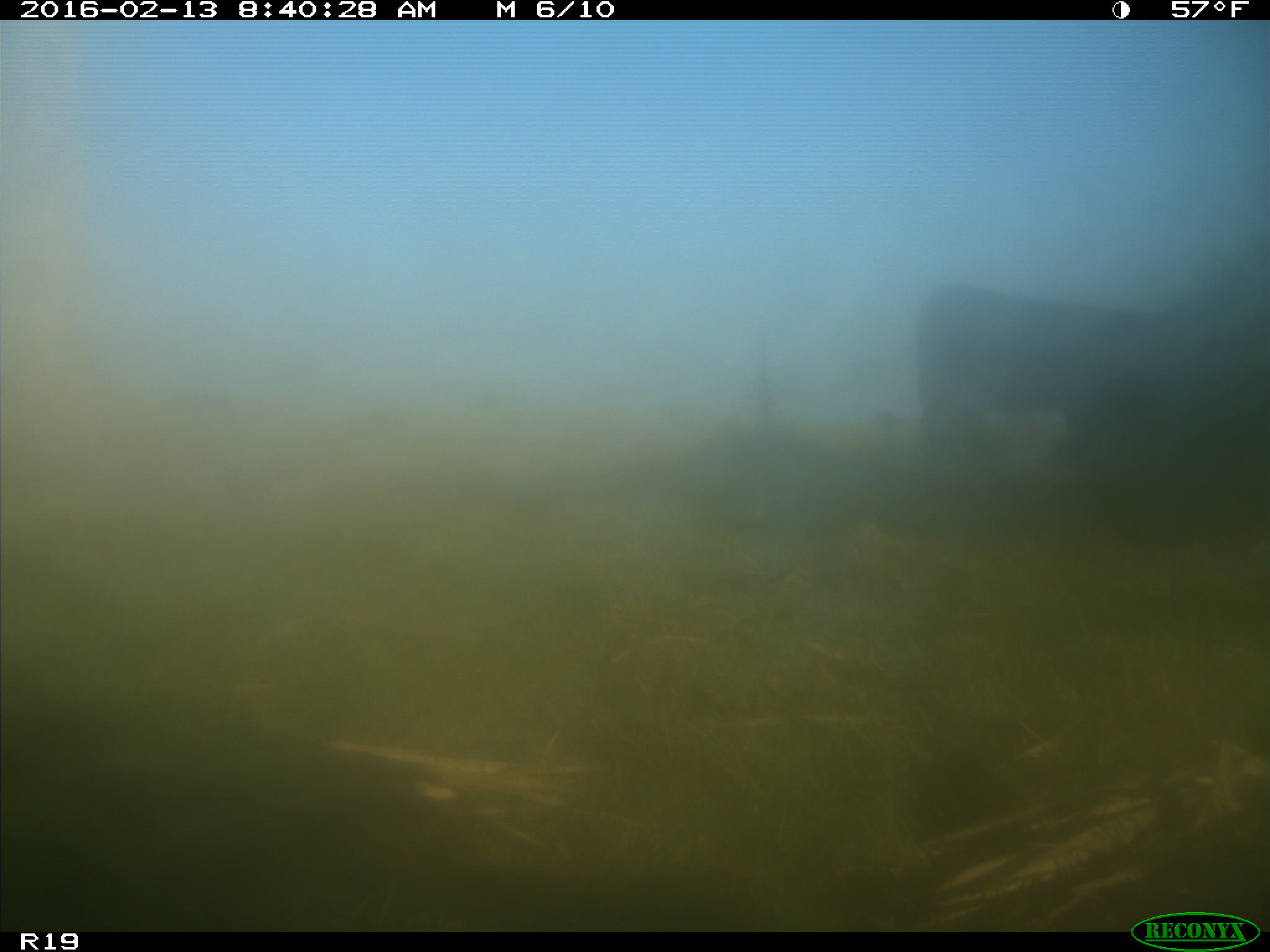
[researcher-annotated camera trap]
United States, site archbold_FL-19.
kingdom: Animalia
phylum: Chordata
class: Mammalia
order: Artiodactyla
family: Bovidae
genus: Bos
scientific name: Bos taurus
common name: domestic cow